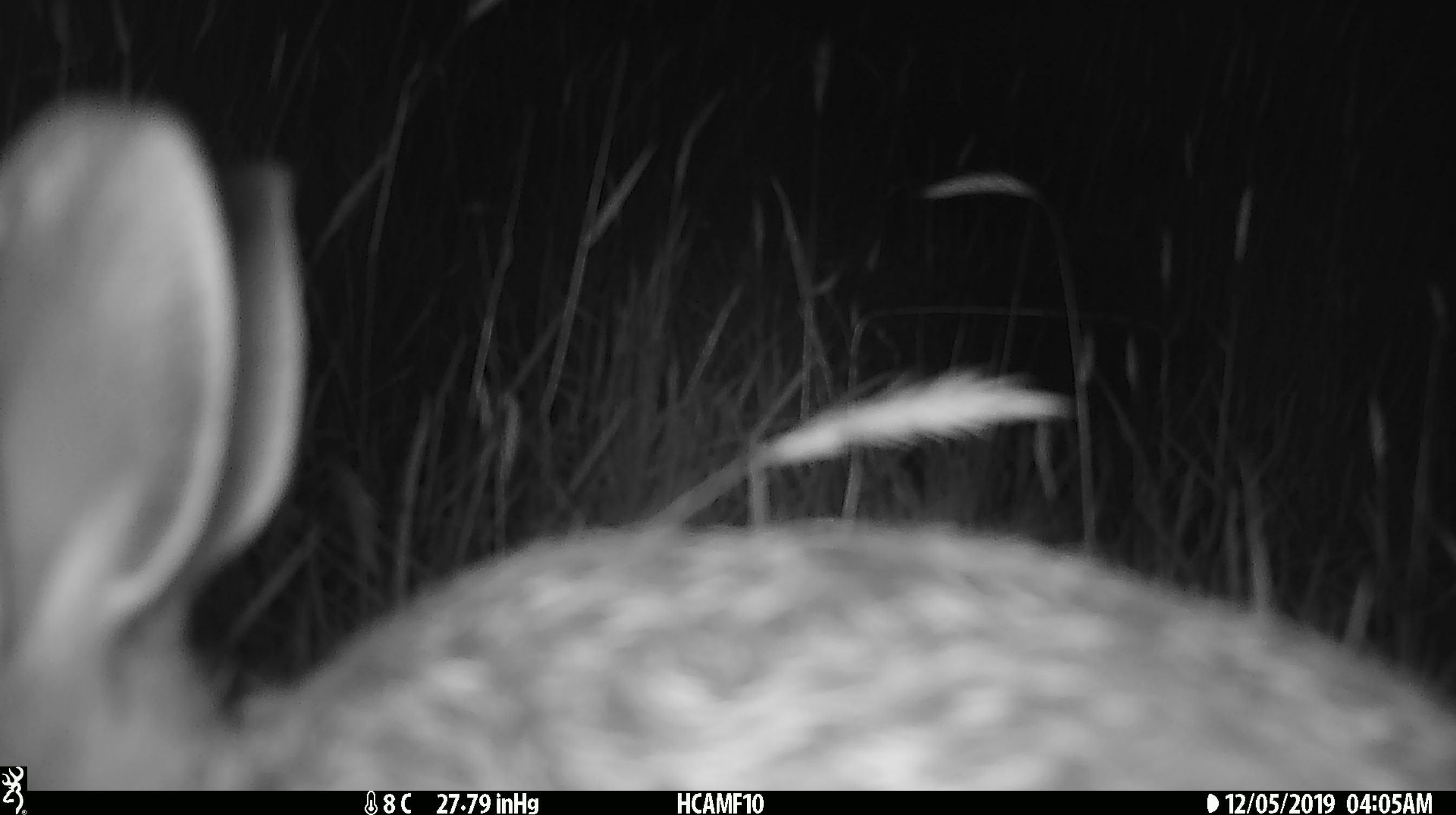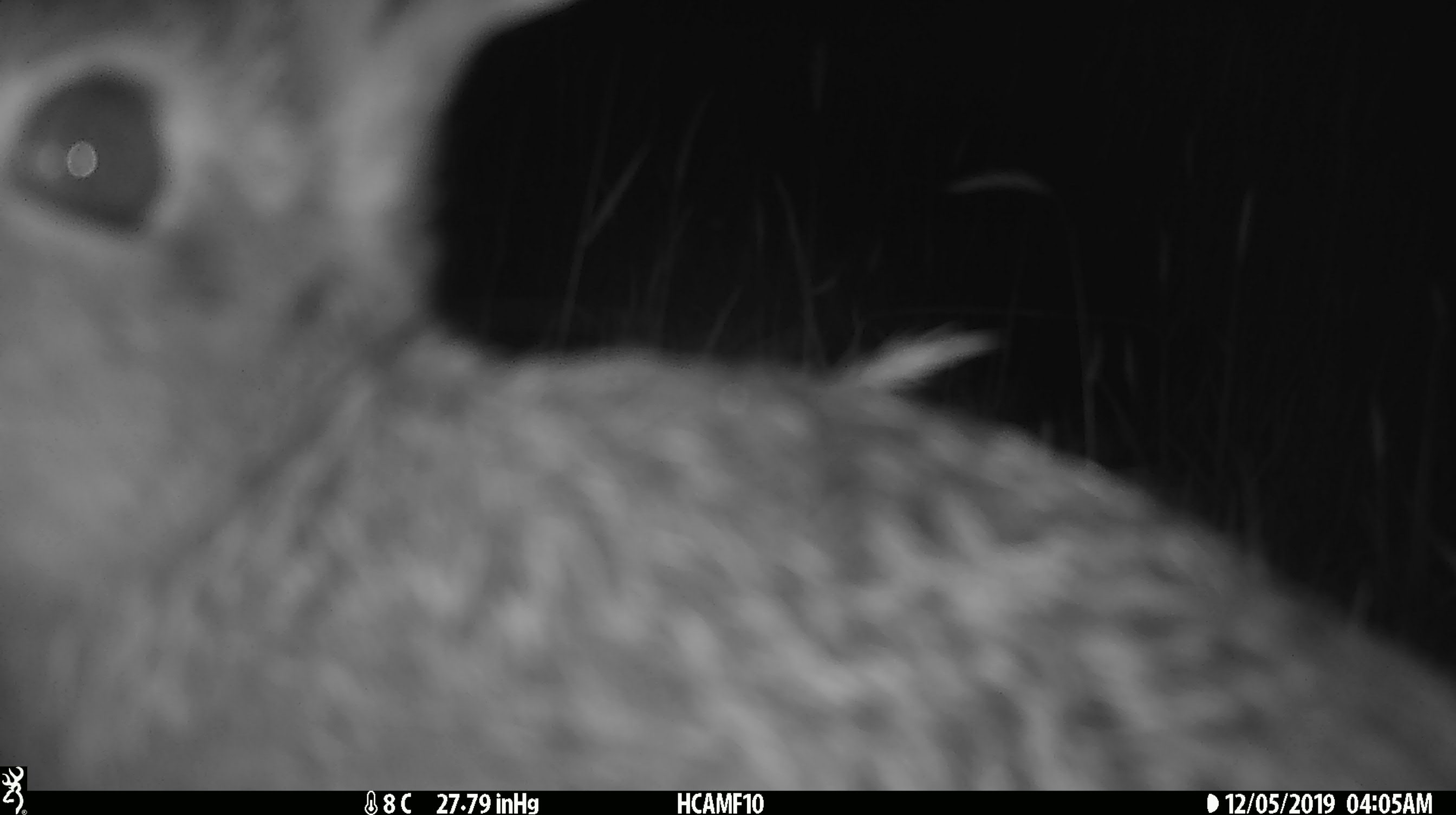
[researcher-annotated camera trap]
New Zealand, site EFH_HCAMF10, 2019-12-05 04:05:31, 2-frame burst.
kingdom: Animalia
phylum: Chordata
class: Mammalia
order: Lagomorpha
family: Leporidae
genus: Oryctolagus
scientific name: Oryctolagus cuniculus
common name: european rabbit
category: rabbit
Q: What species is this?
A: Rabbit (european rabbit) (Oryctolagus cuniculus).